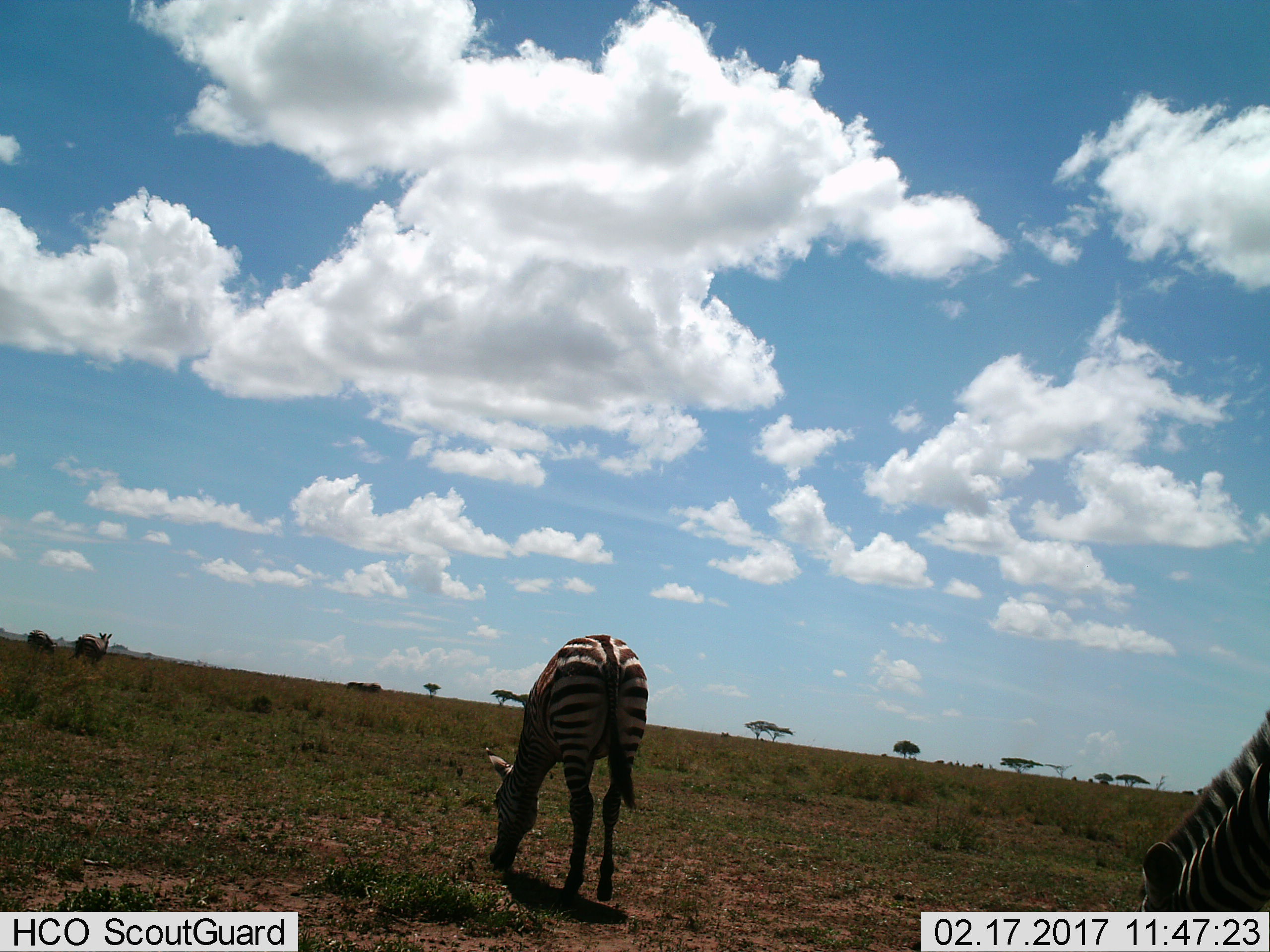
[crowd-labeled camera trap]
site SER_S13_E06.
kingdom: Animalia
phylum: Chordata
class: Mammalia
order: Perissodactyla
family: Equidae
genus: Equus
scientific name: Equus quagga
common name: plains zebra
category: zebraplains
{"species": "zebraplains (plains zebra) (Equus quagga)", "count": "4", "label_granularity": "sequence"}